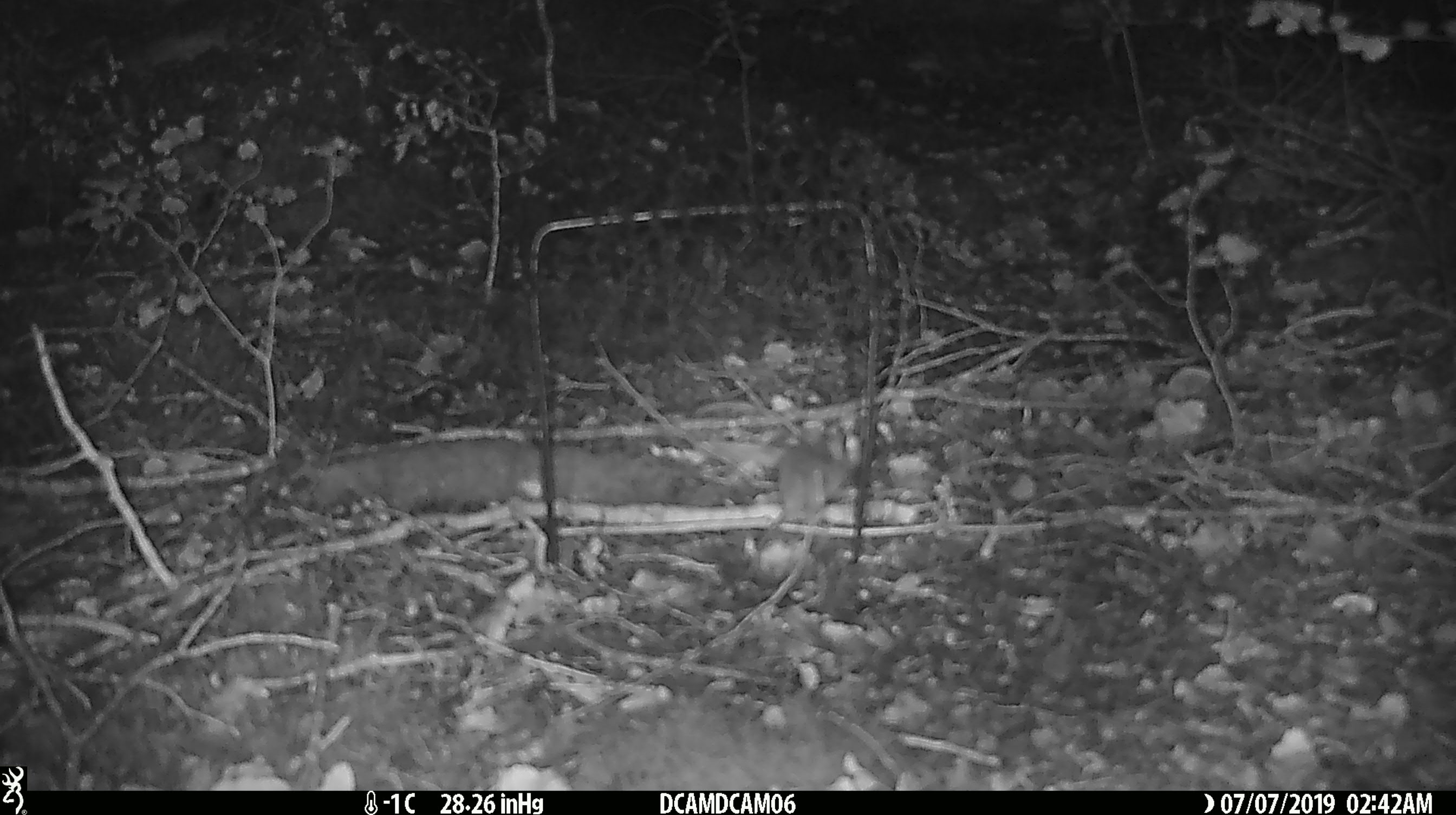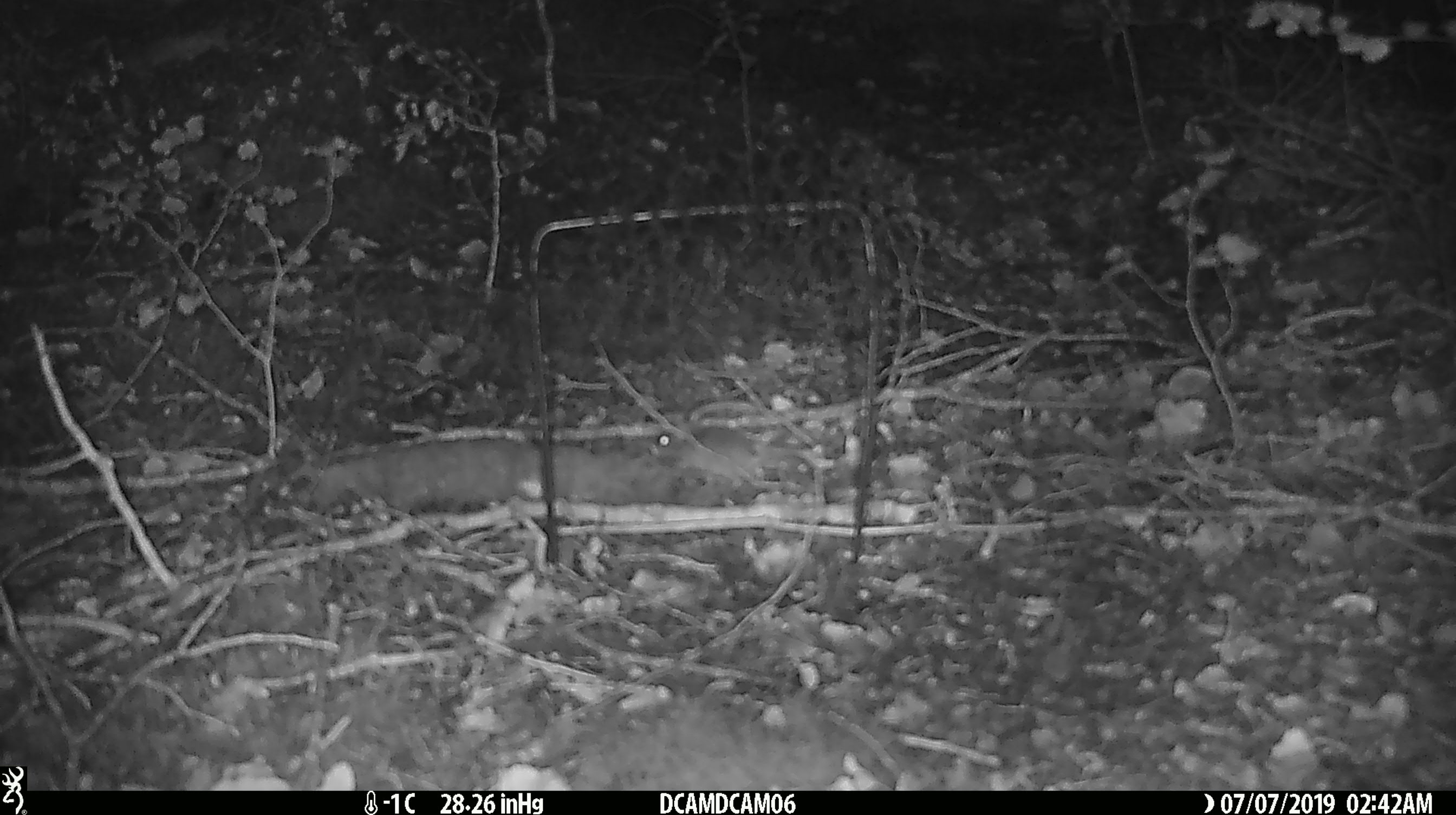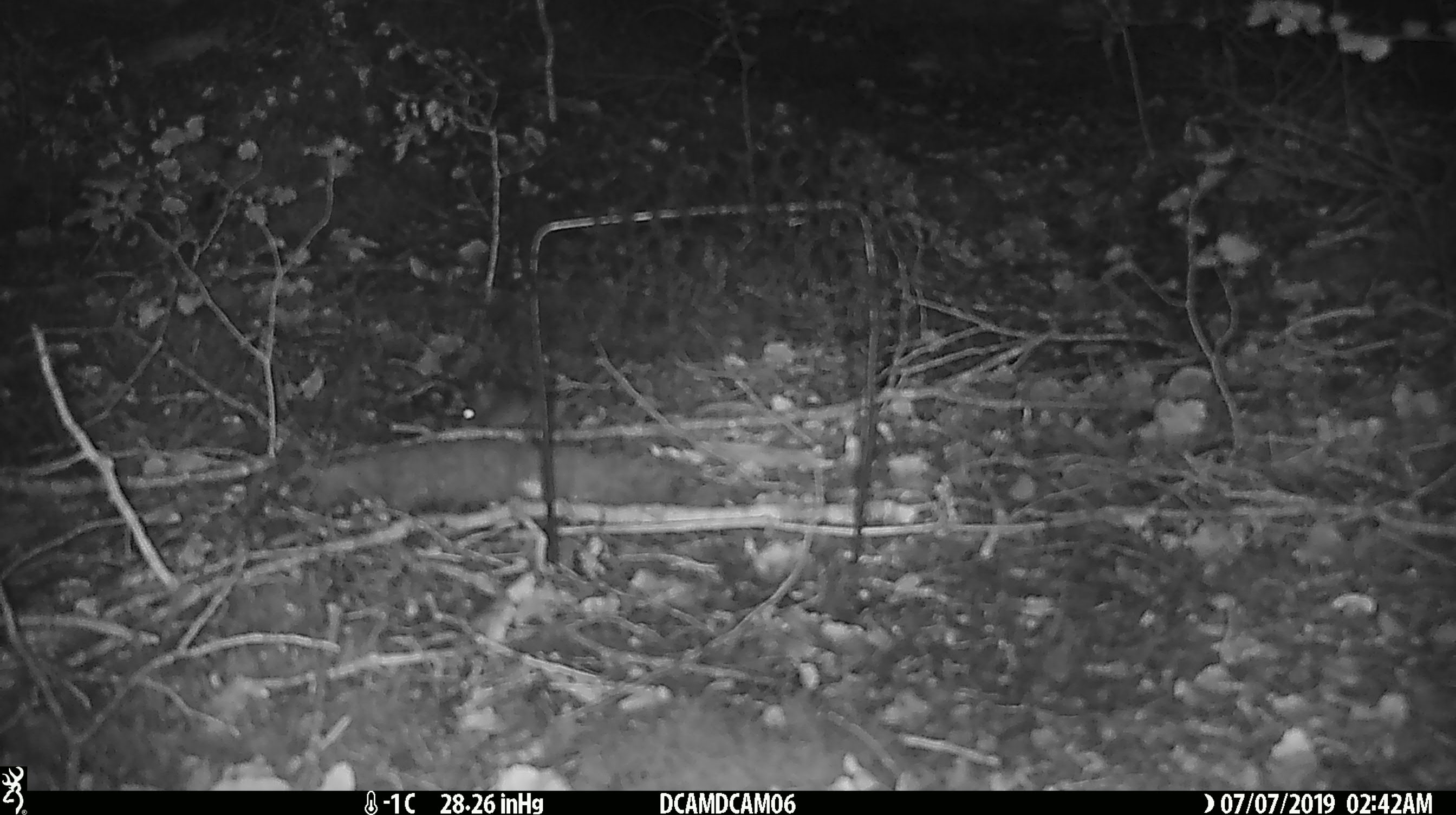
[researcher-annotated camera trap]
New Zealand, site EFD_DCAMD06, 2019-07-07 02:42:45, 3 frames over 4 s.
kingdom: Animalia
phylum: Chordata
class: Mammalia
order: Rodentia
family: Muridae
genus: Mus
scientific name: Mus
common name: mouse